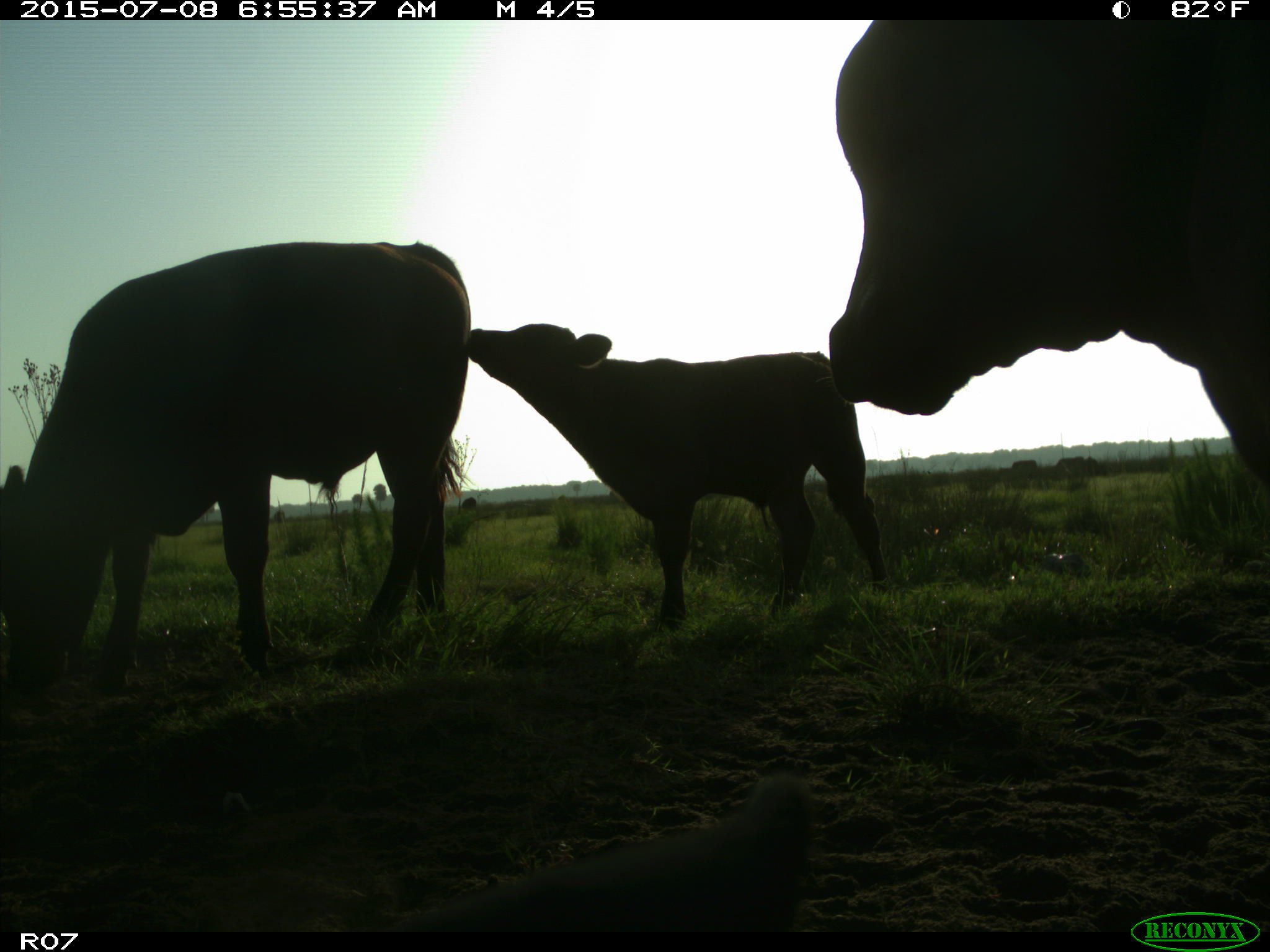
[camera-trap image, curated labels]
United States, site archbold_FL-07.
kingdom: Animalia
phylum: Chordata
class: Mammalia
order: Artiodactyla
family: Bovidae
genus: Bos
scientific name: Bos taurus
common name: domestic cow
Bos taurus (domestic cow).